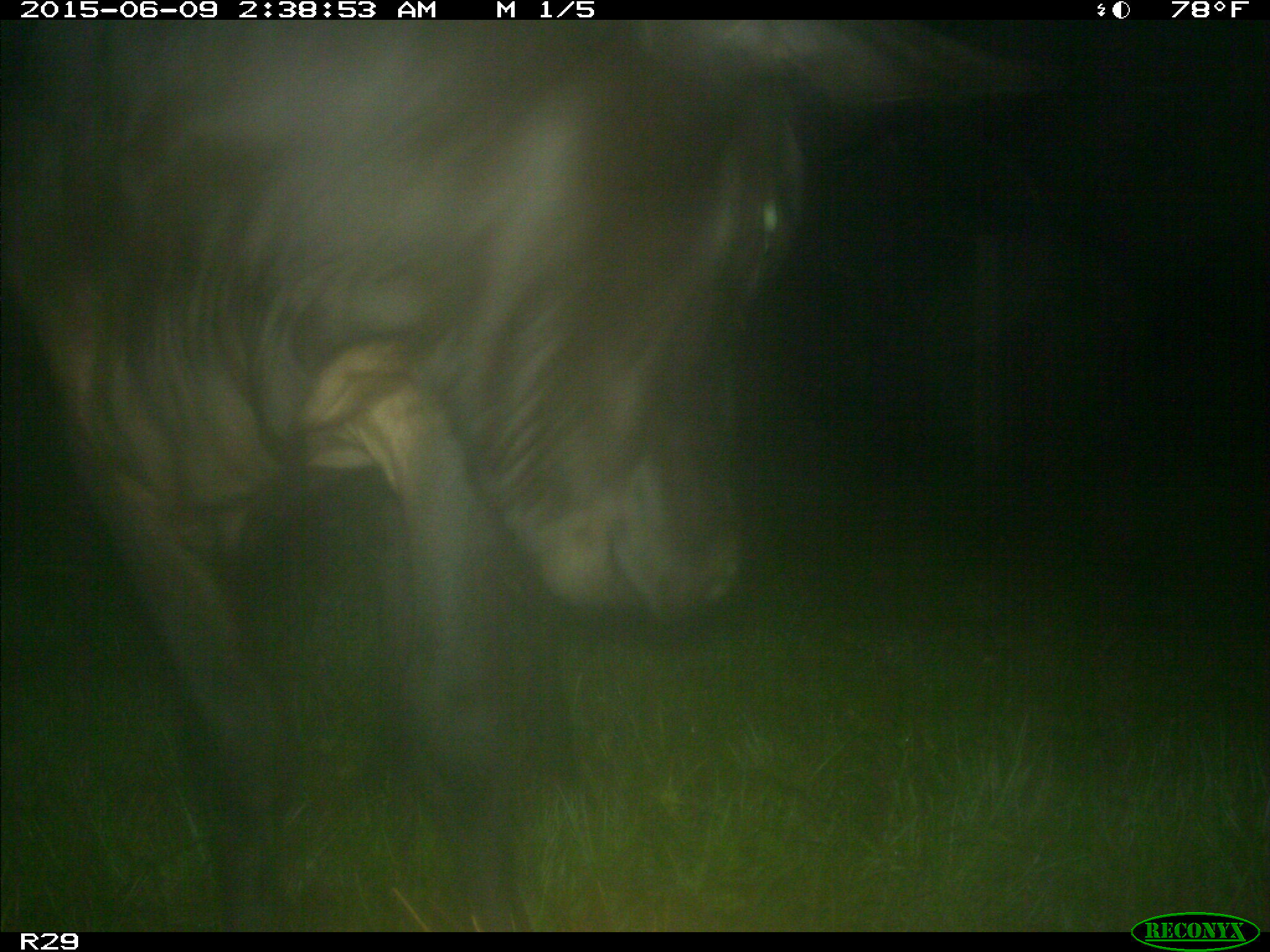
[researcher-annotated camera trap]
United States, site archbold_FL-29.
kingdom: Animalia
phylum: Chordata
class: Mammalia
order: Artiodactyla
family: Bovidae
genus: Bos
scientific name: Bos taurus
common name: domestic cow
Bos taurus (domestic cow).